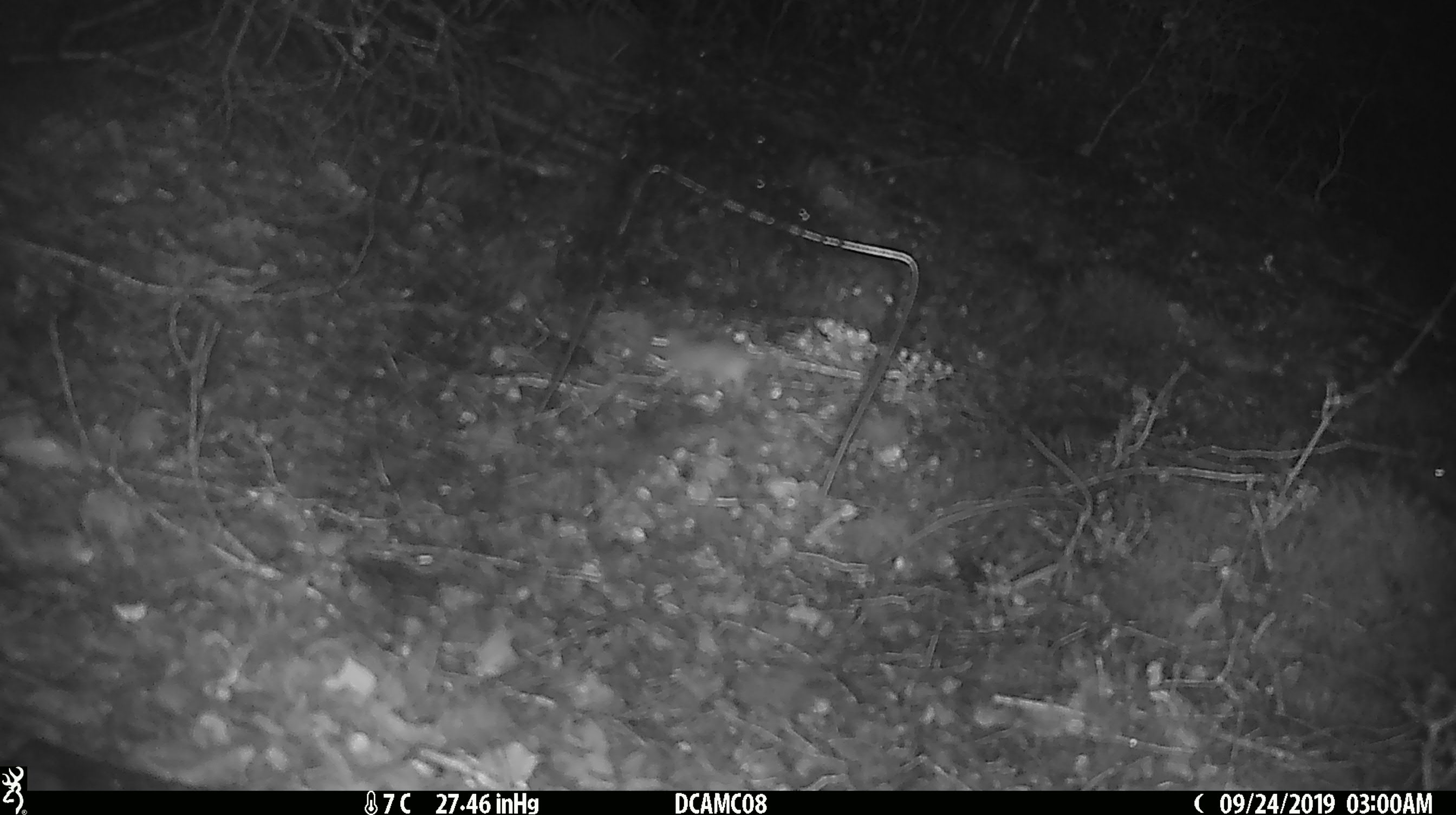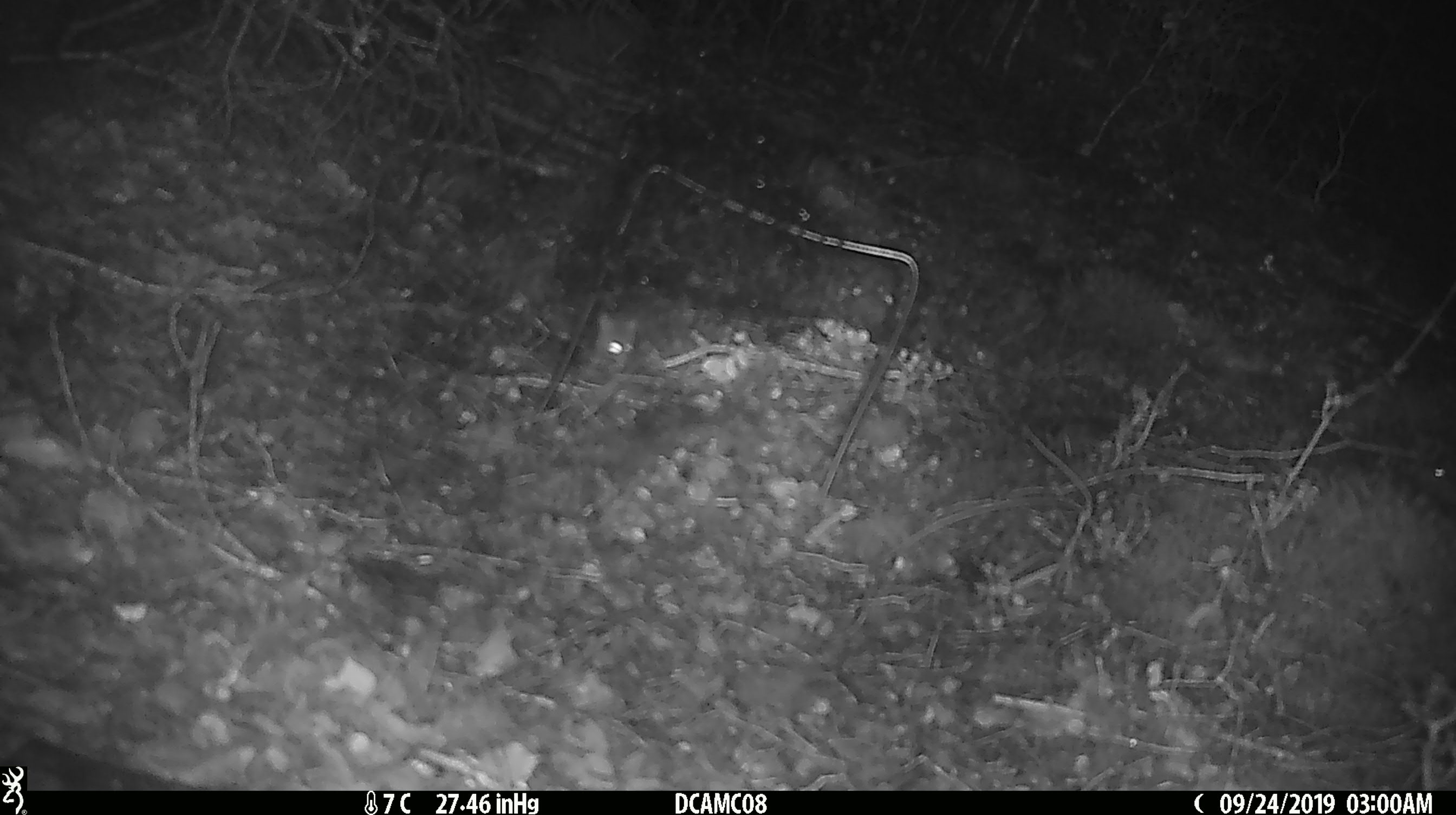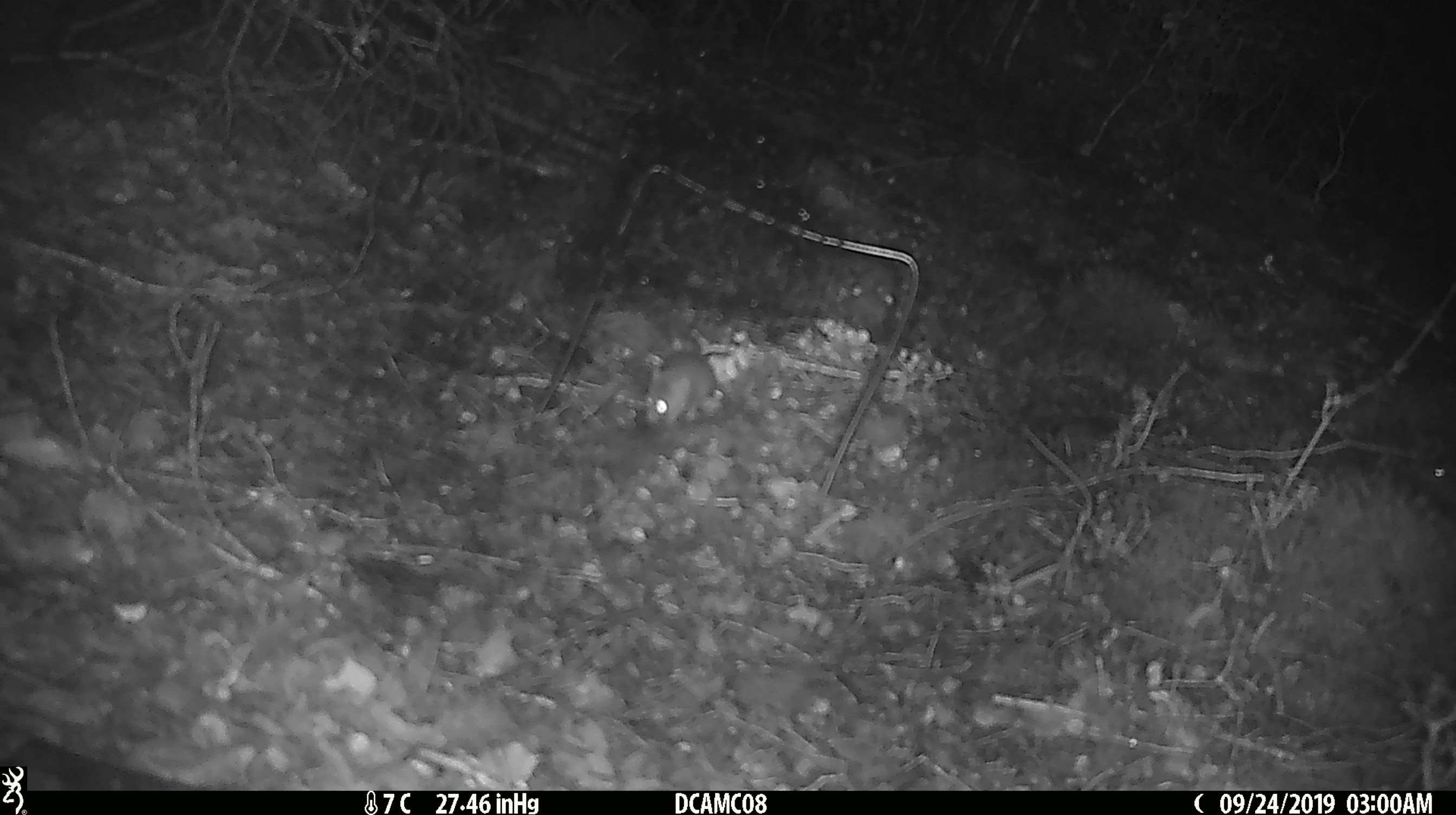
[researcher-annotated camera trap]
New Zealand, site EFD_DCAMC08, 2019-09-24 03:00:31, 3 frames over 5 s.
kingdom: Animalia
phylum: Chordata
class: Mammalia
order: Rodentia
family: Muridae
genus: Mus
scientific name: Mus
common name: mouse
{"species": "mouse (Mus)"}